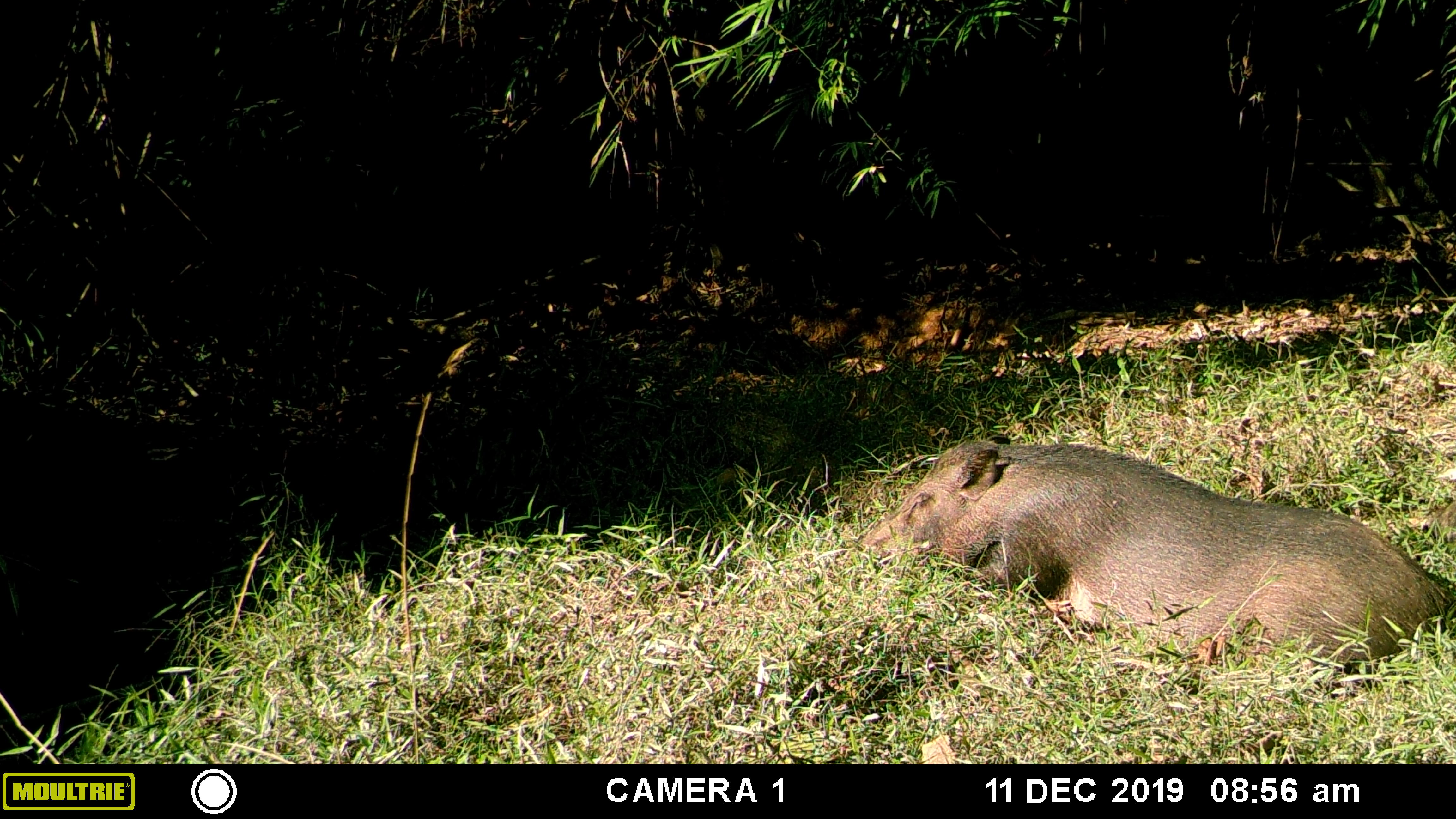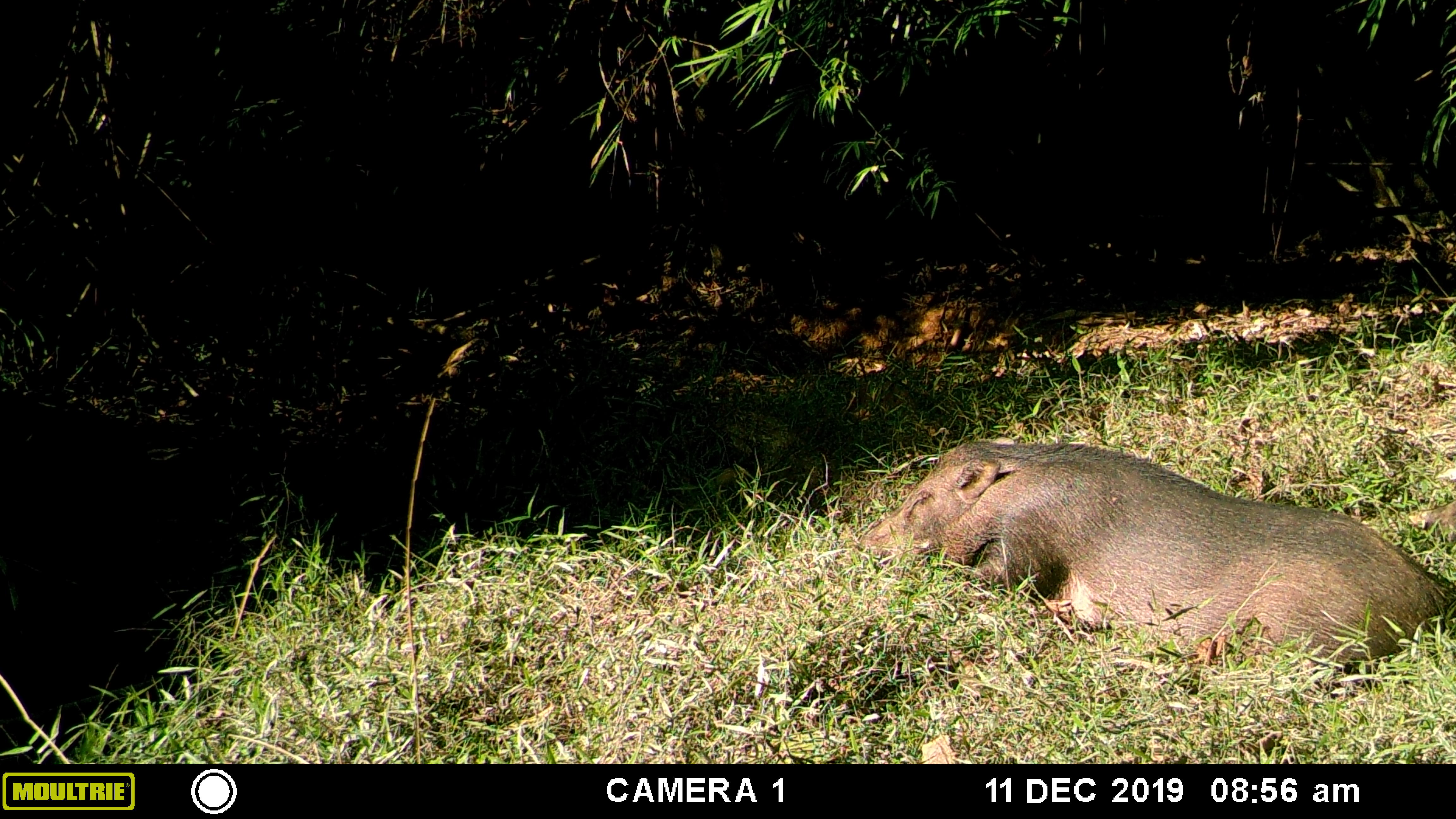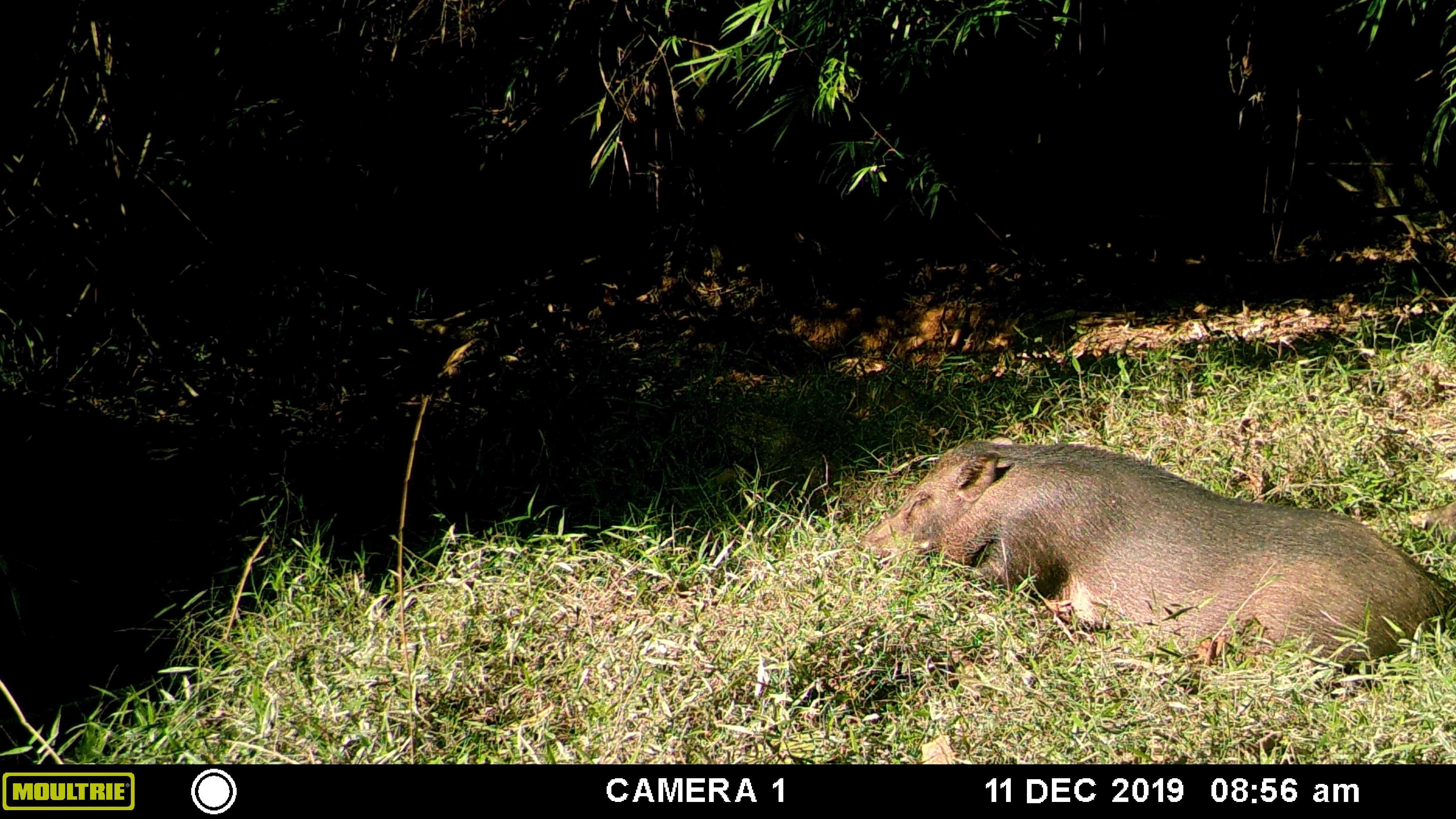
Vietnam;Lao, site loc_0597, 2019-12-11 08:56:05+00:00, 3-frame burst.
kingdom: Animalia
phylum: Chordata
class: Mammalia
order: Artiodactyla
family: Suidae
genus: Sus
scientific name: Sus scrofa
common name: eurasian wild pig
Eurasian wild pig (Sus scrofa). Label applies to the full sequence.